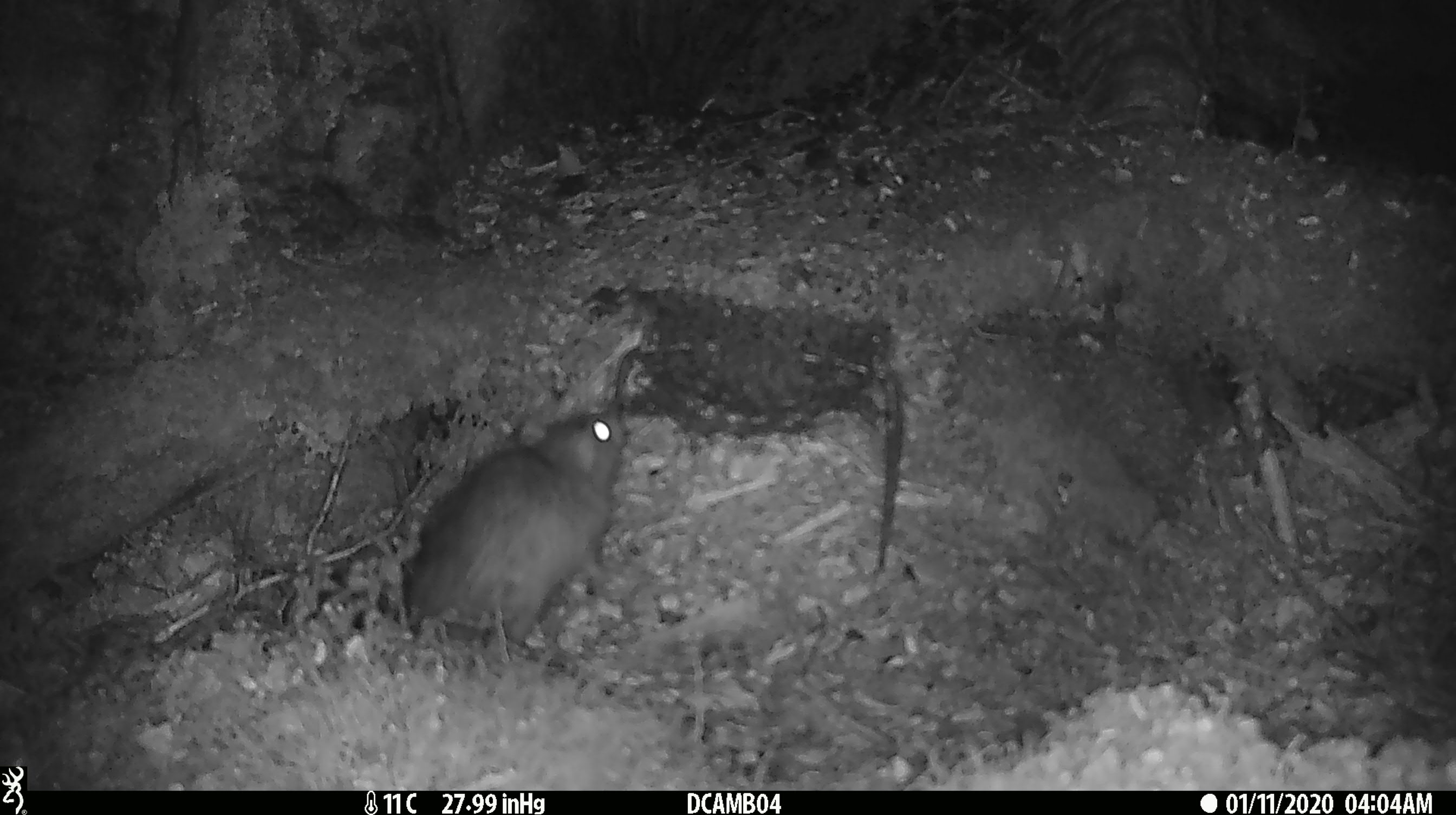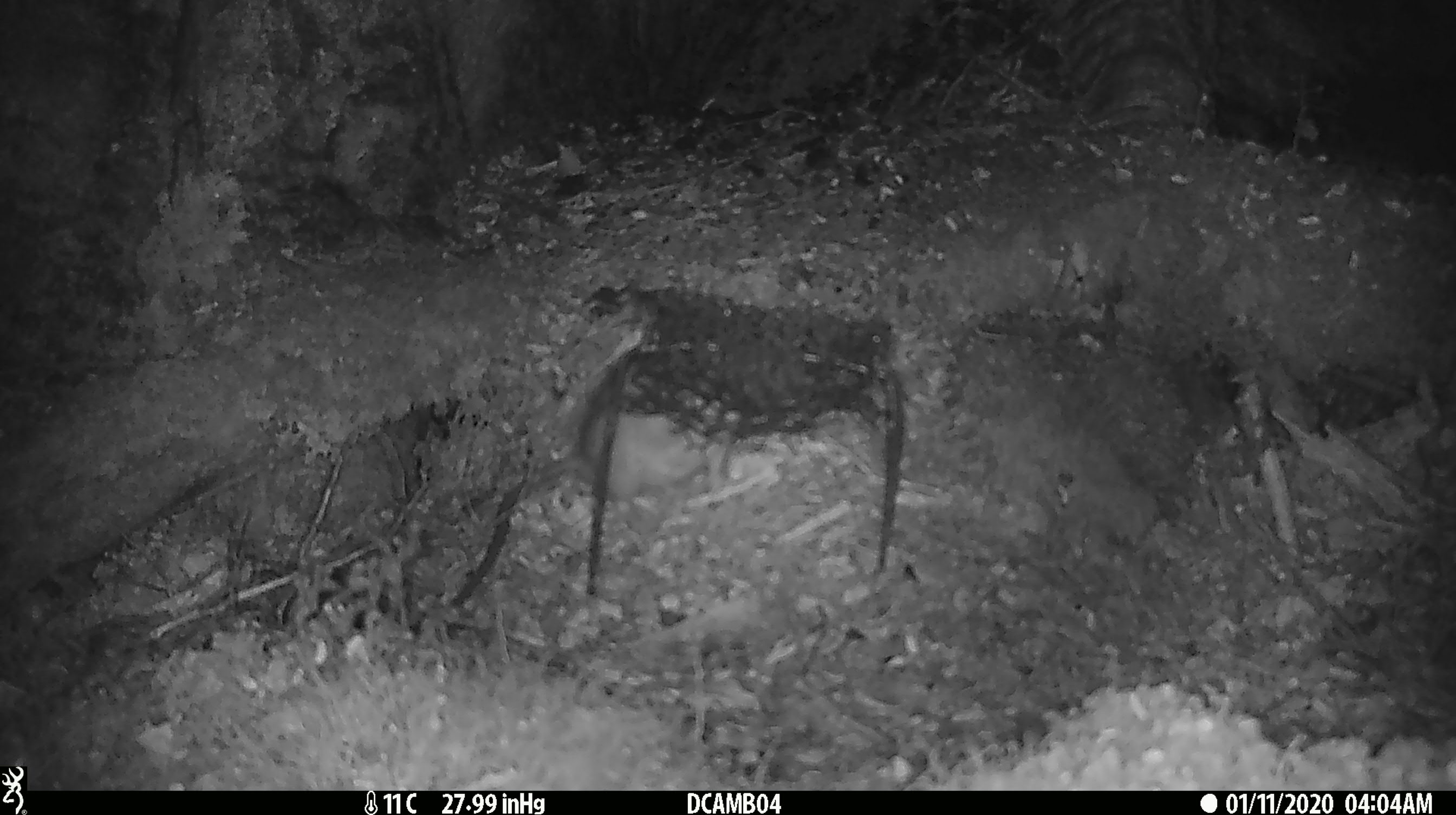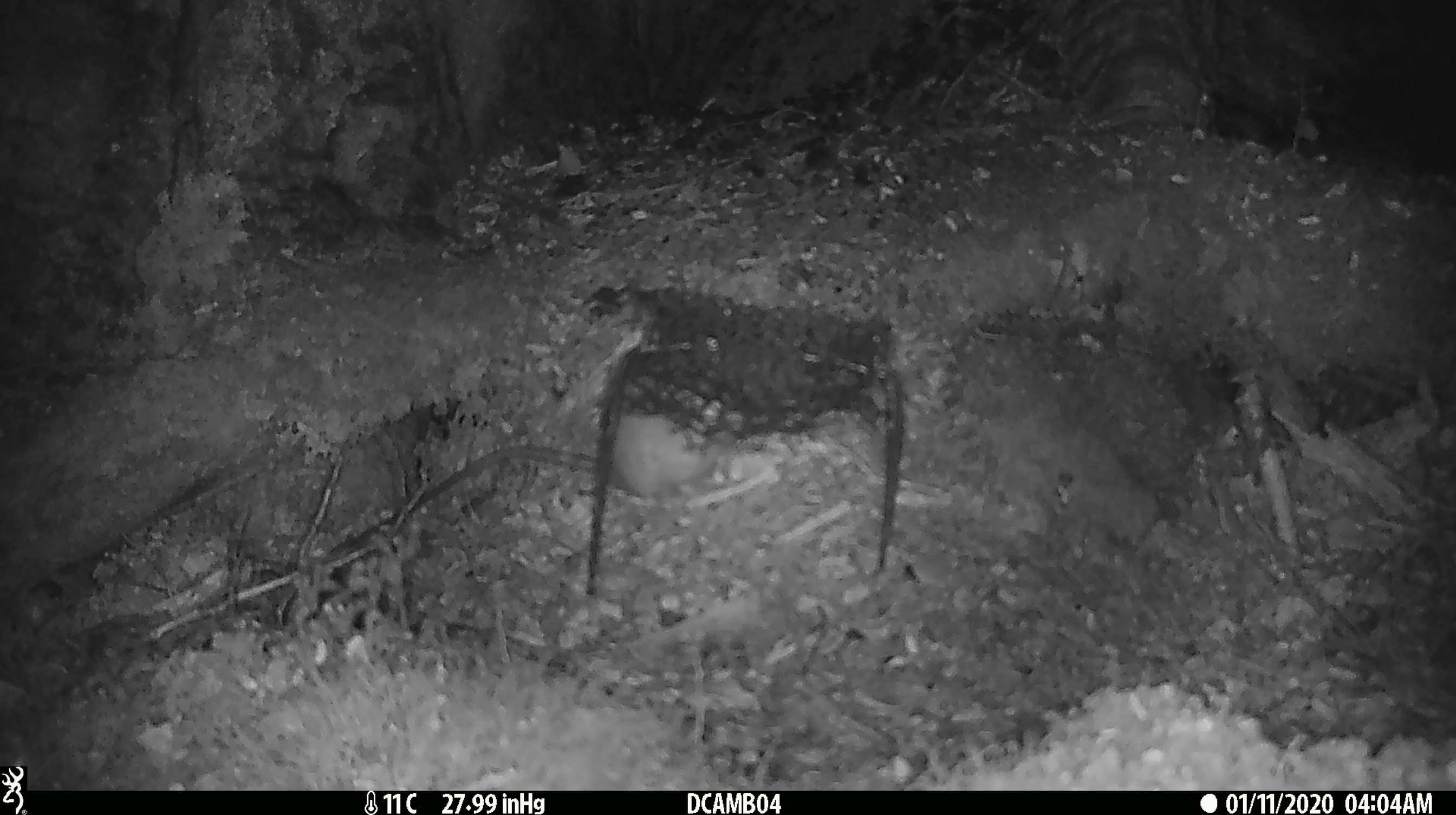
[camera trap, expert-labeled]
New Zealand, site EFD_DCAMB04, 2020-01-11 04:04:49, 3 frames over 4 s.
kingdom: Animalia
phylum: Chordata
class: Mammalia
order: Rodentia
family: Muridae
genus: Rattus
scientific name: Rattus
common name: rat